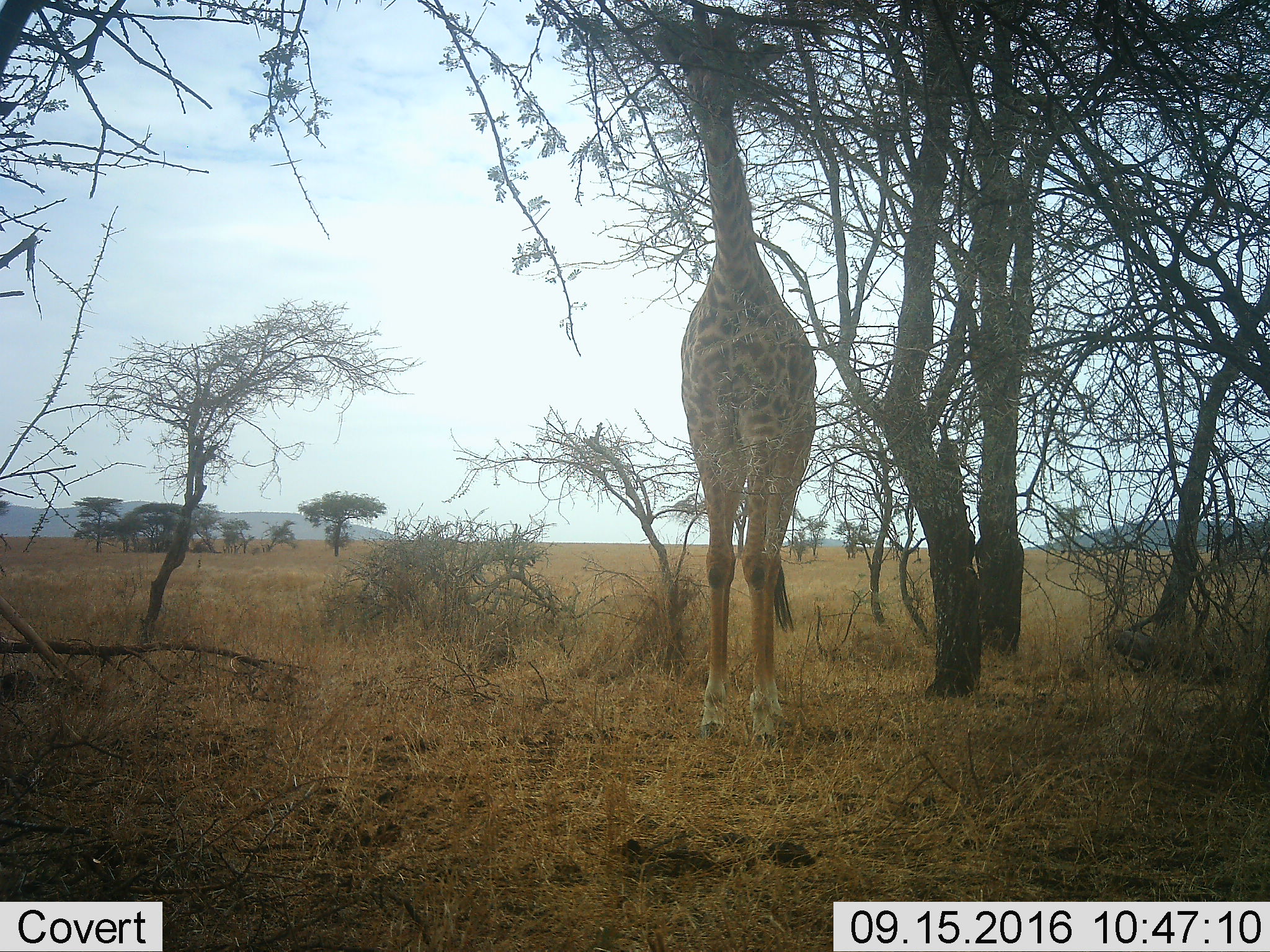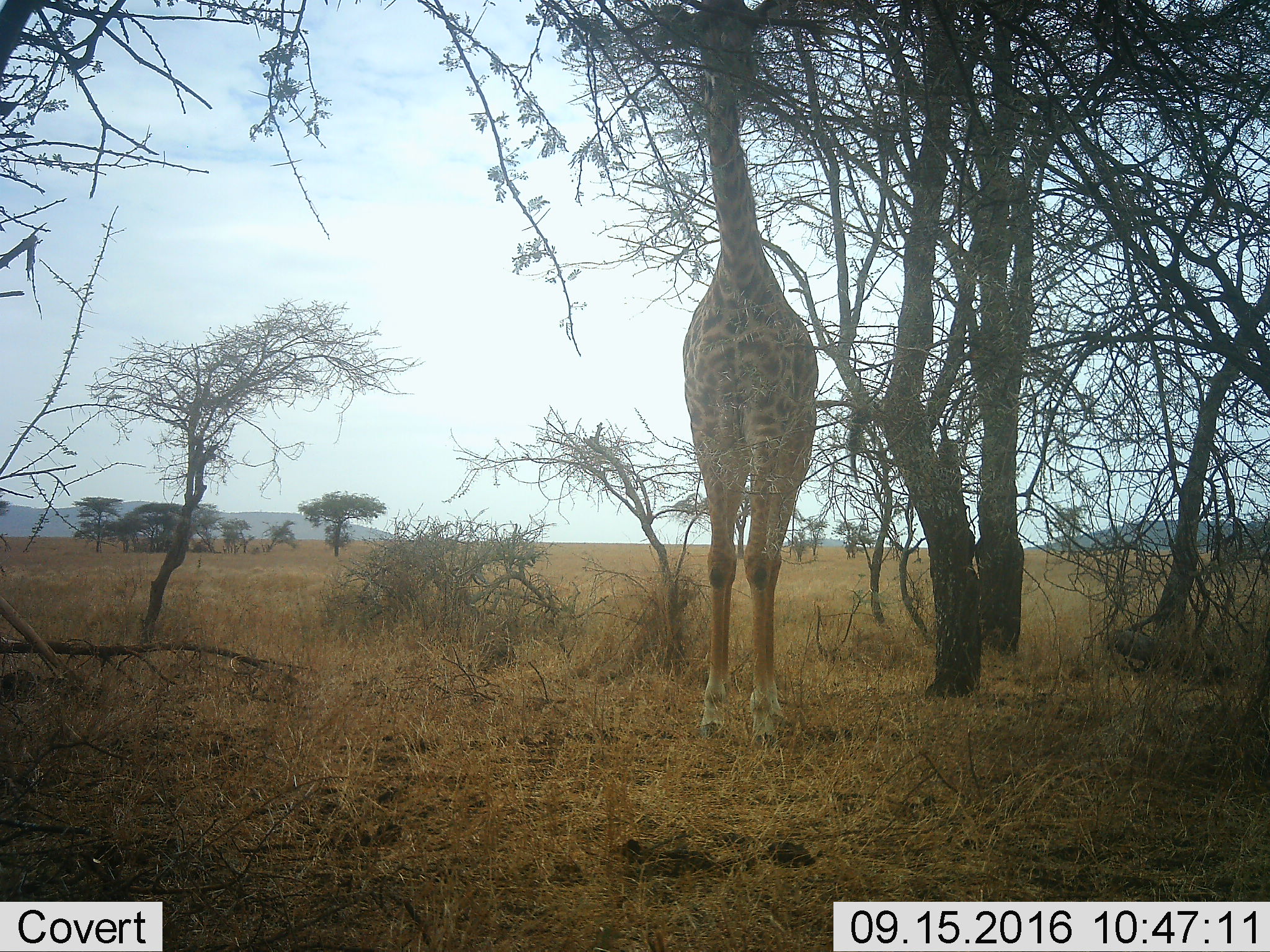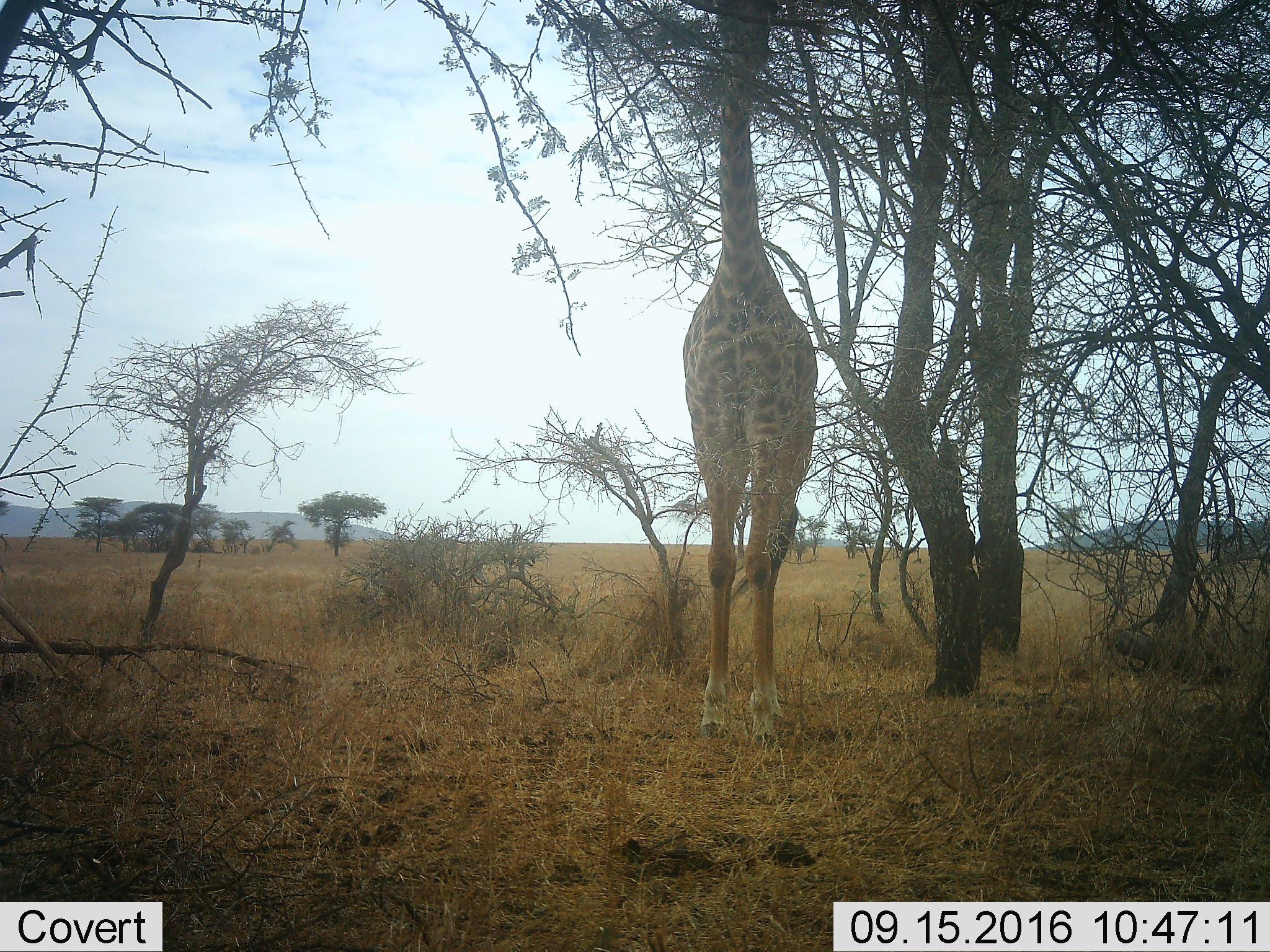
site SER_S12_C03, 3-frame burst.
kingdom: Animalia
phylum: Chordata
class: Mammalia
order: Artiodactyla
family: Giraffidae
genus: Giraffa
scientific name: Giraffa camelopardalis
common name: giraffe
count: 1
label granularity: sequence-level